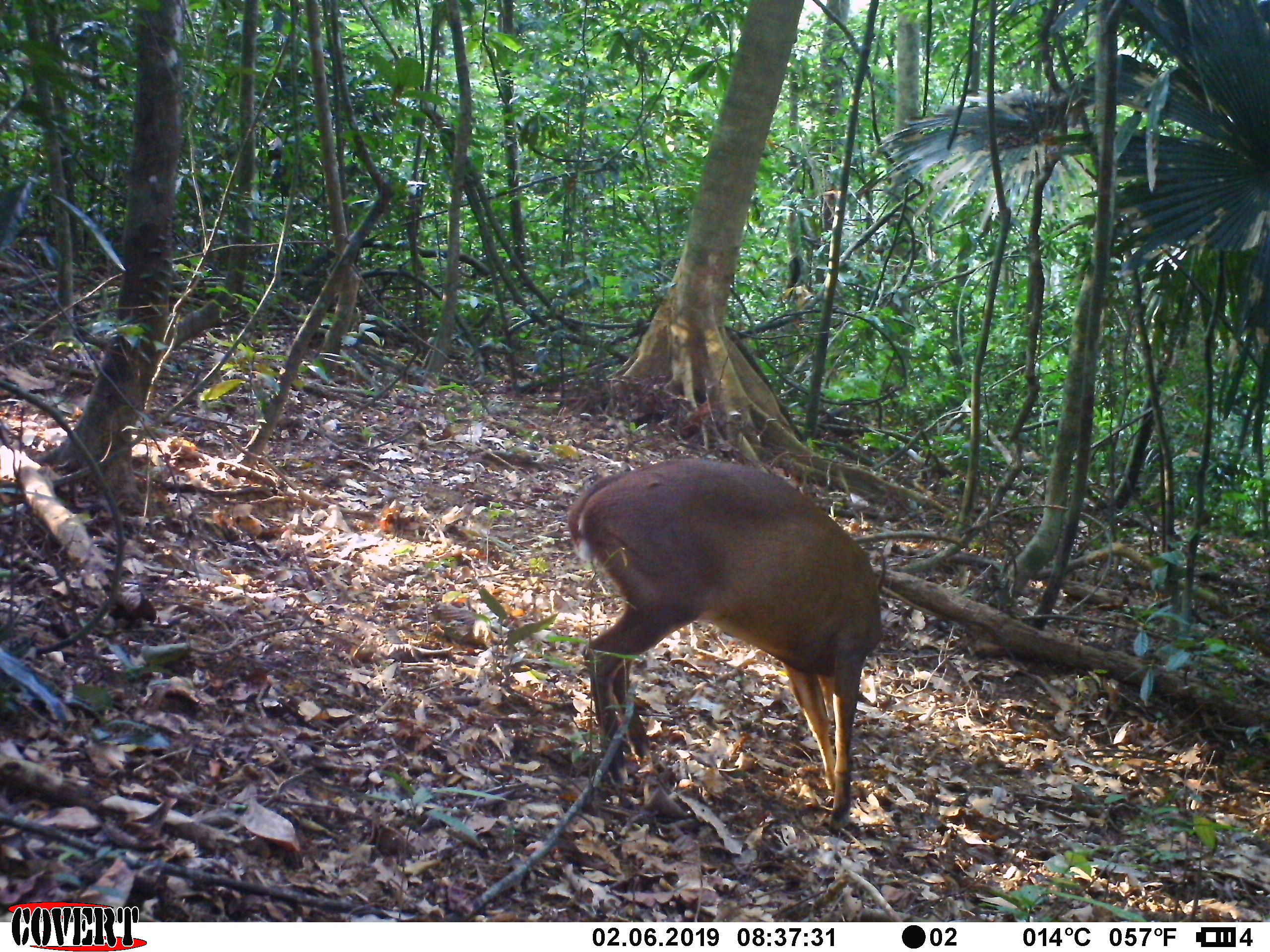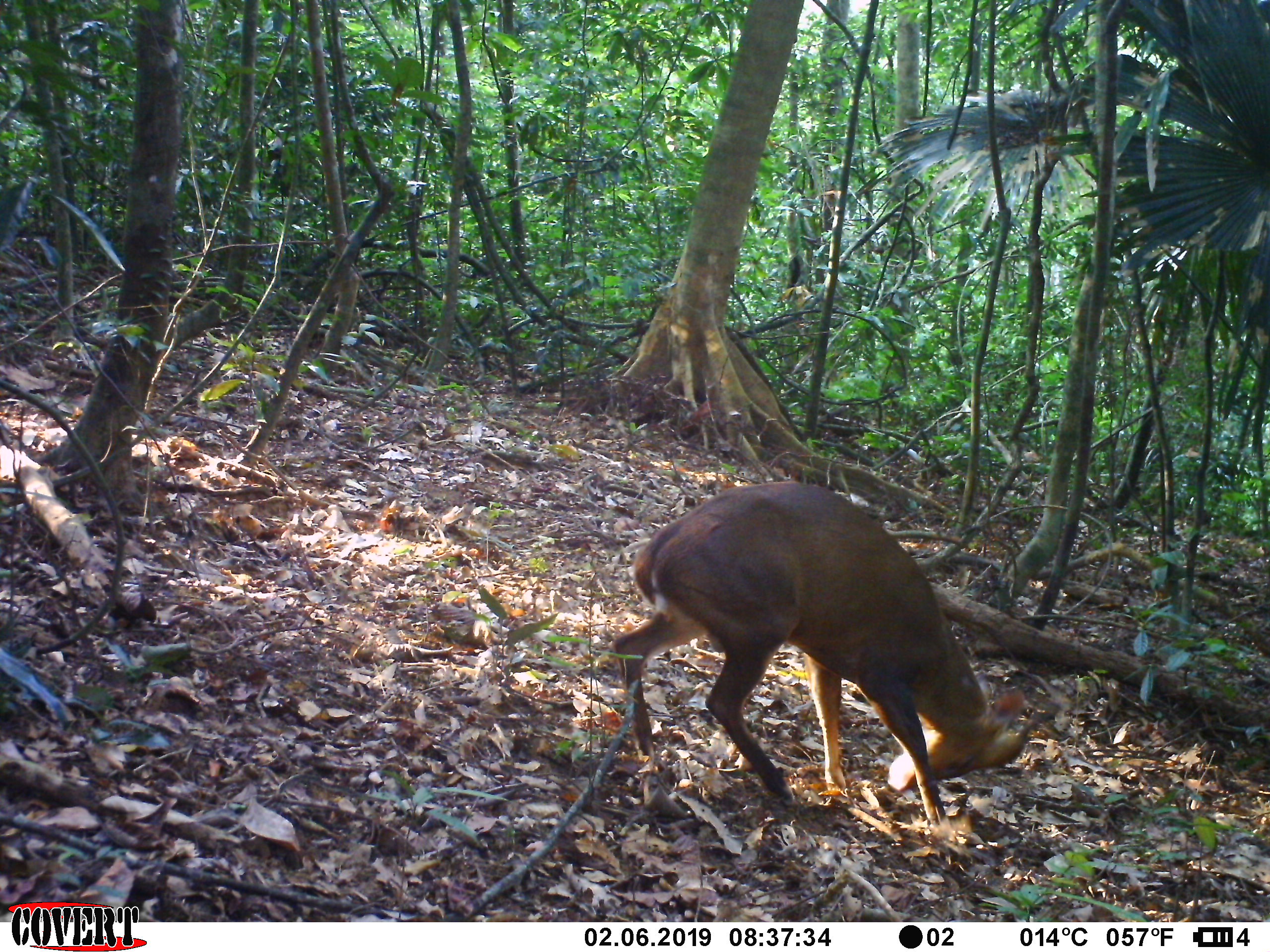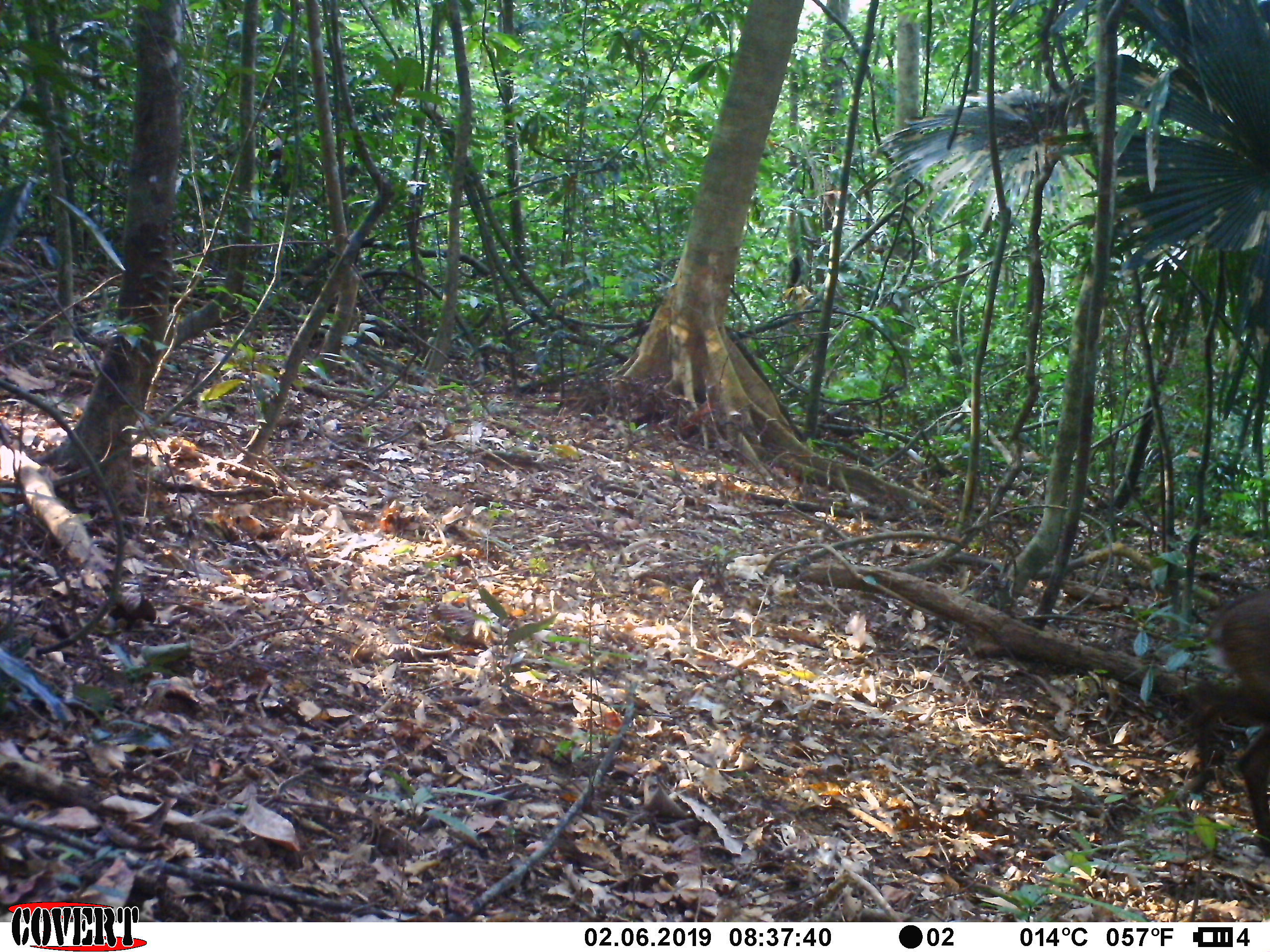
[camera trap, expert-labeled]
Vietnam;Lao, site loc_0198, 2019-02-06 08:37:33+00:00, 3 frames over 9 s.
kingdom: Animalia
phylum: Chordata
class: Mammalia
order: Artiodactyla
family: Cervidae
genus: Muntiacus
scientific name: Muntiacus vuquangensis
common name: large-antlered muntjac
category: large antlered muntjac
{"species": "large antlered muntjac (large-antlered muntjac) (Muntiacus vuquangensis)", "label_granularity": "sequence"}